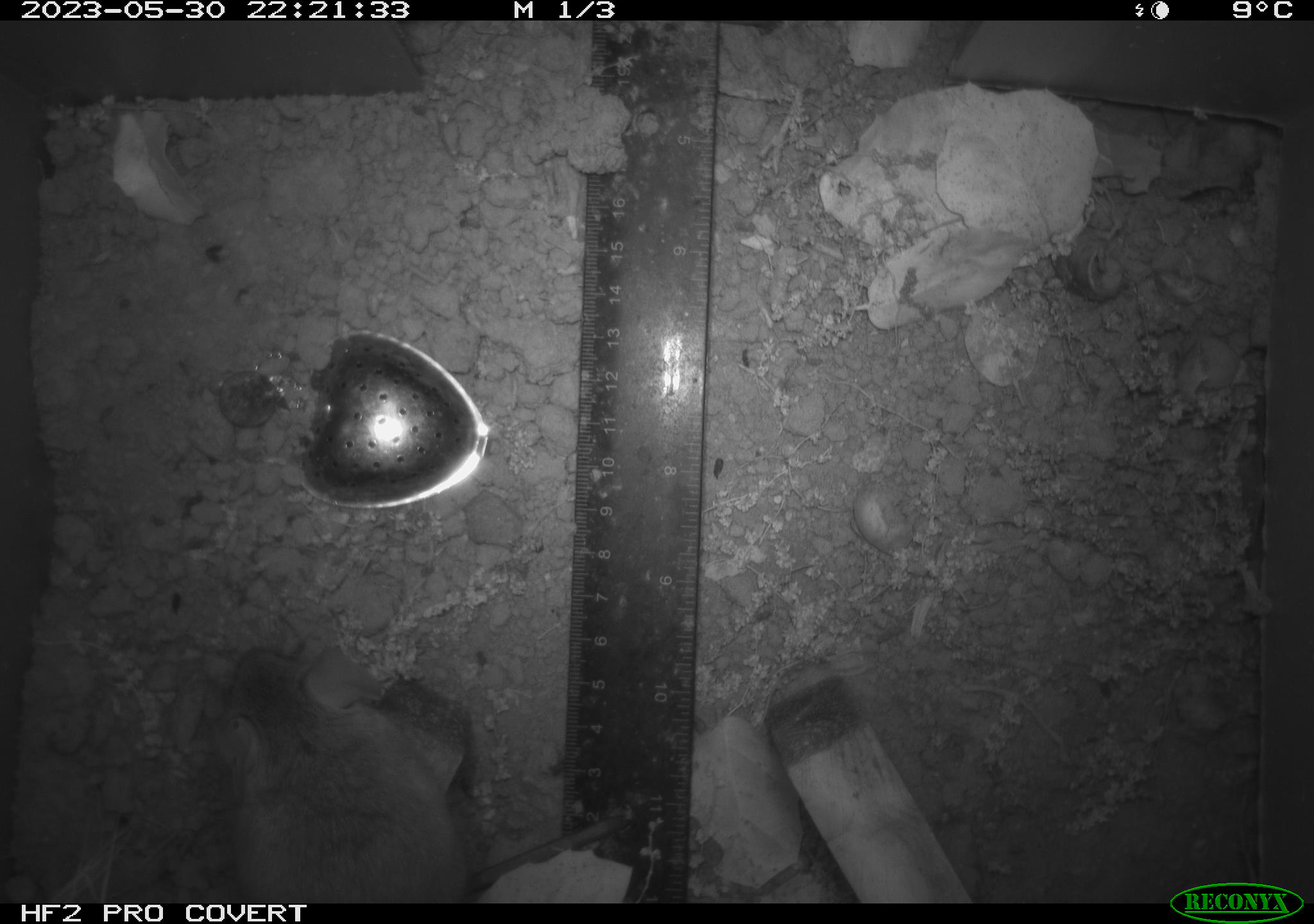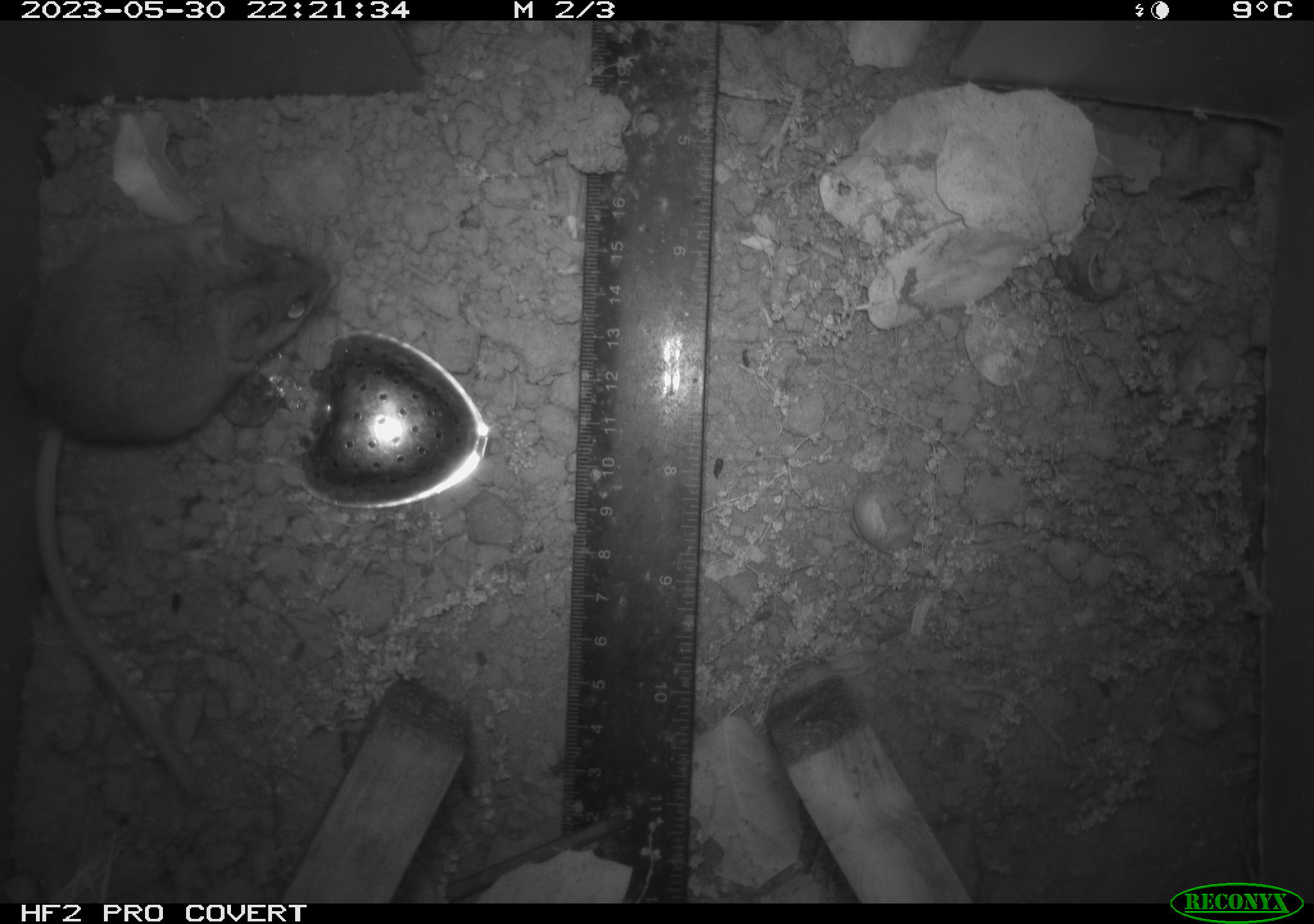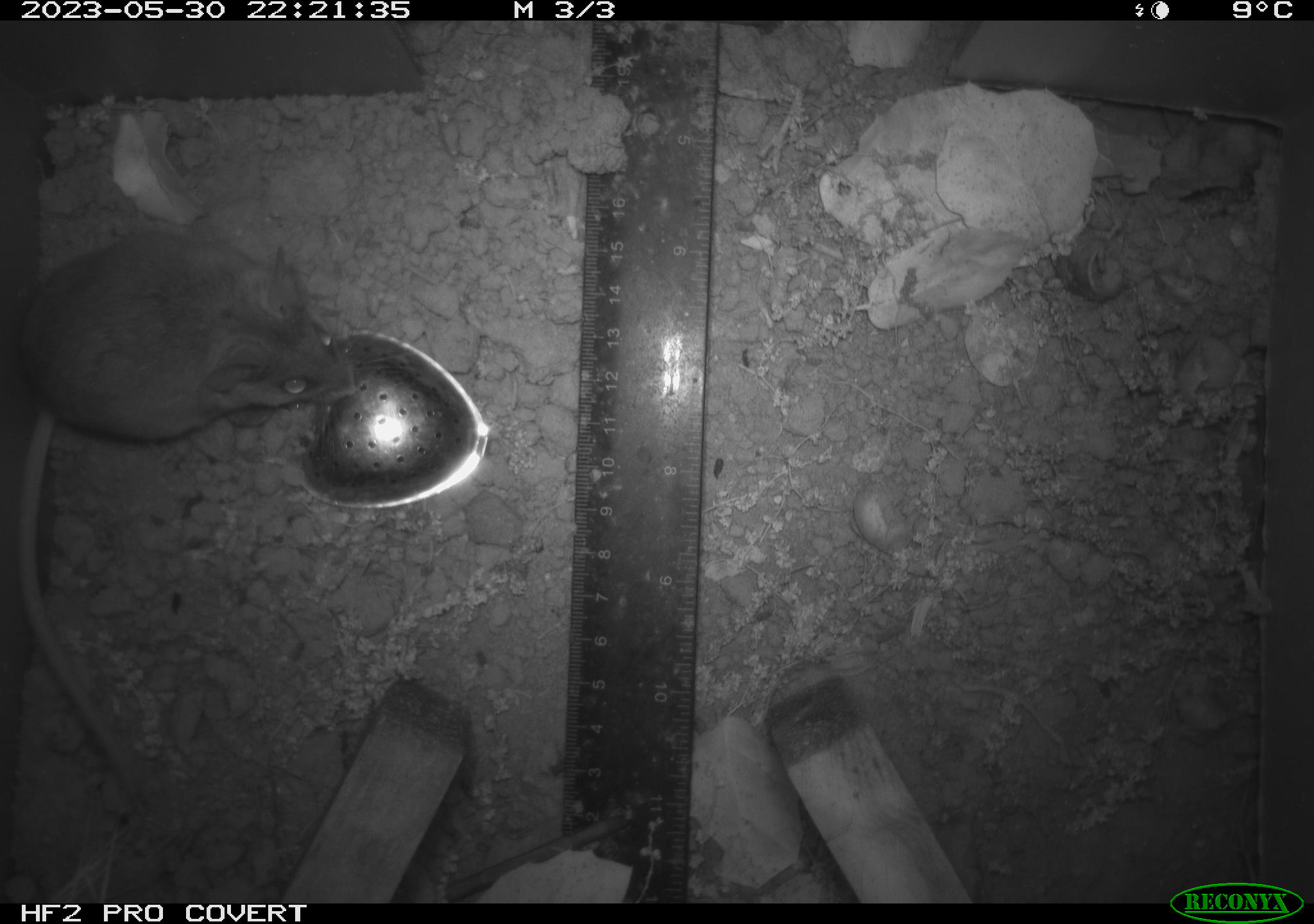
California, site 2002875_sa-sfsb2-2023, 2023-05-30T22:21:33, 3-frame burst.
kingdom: Animalia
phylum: Chordata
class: Mammalia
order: Rodentia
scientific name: Rodentia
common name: mouse species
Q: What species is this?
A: Mouse species (Rodentia).